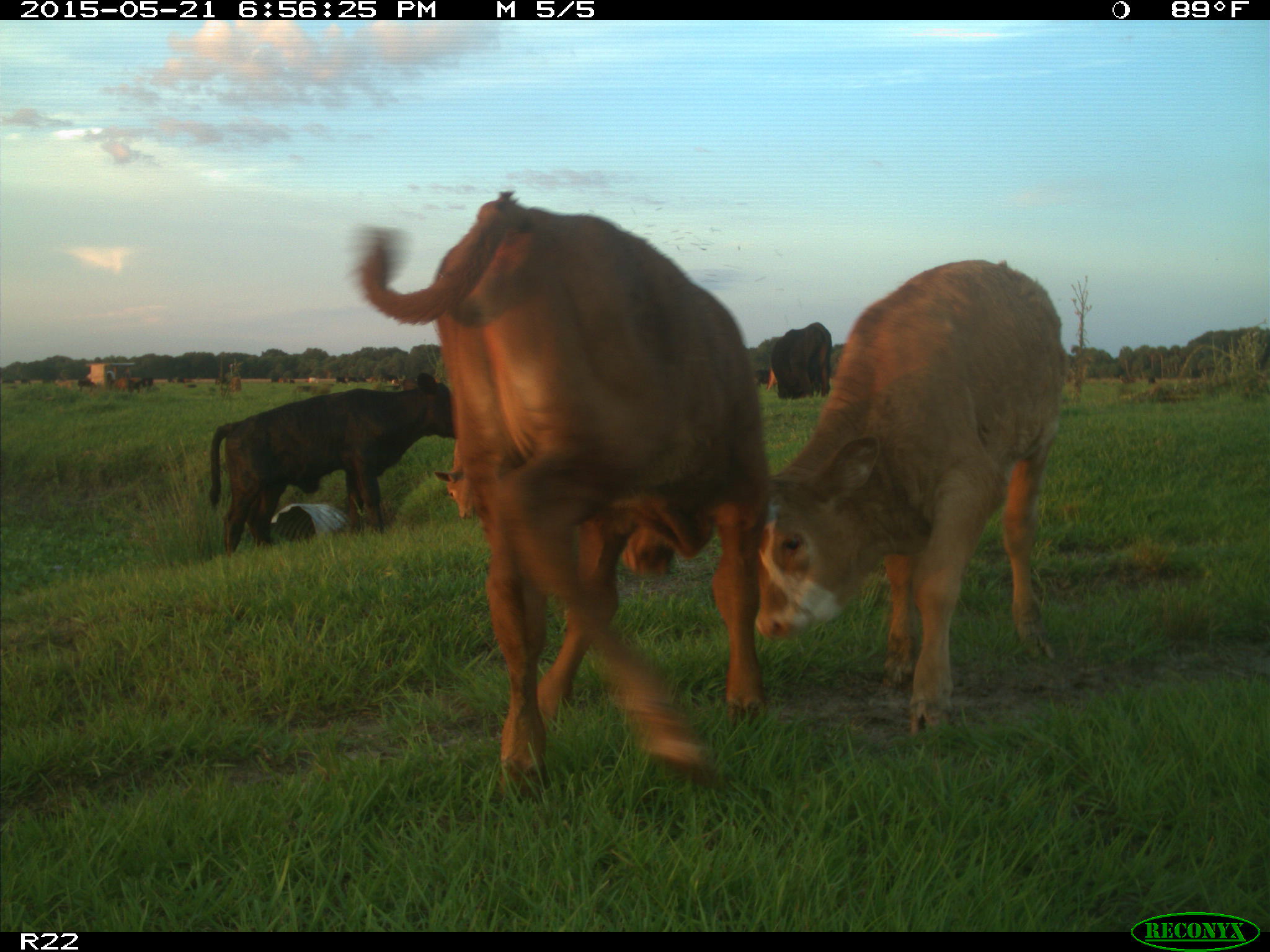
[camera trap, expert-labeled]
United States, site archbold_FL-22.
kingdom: Animalia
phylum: Chordata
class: Mammalia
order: Artiodactyla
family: Bovidae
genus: Bos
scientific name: Bos taurus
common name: domestic cow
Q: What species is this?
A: Bos taurus (domestic cow).